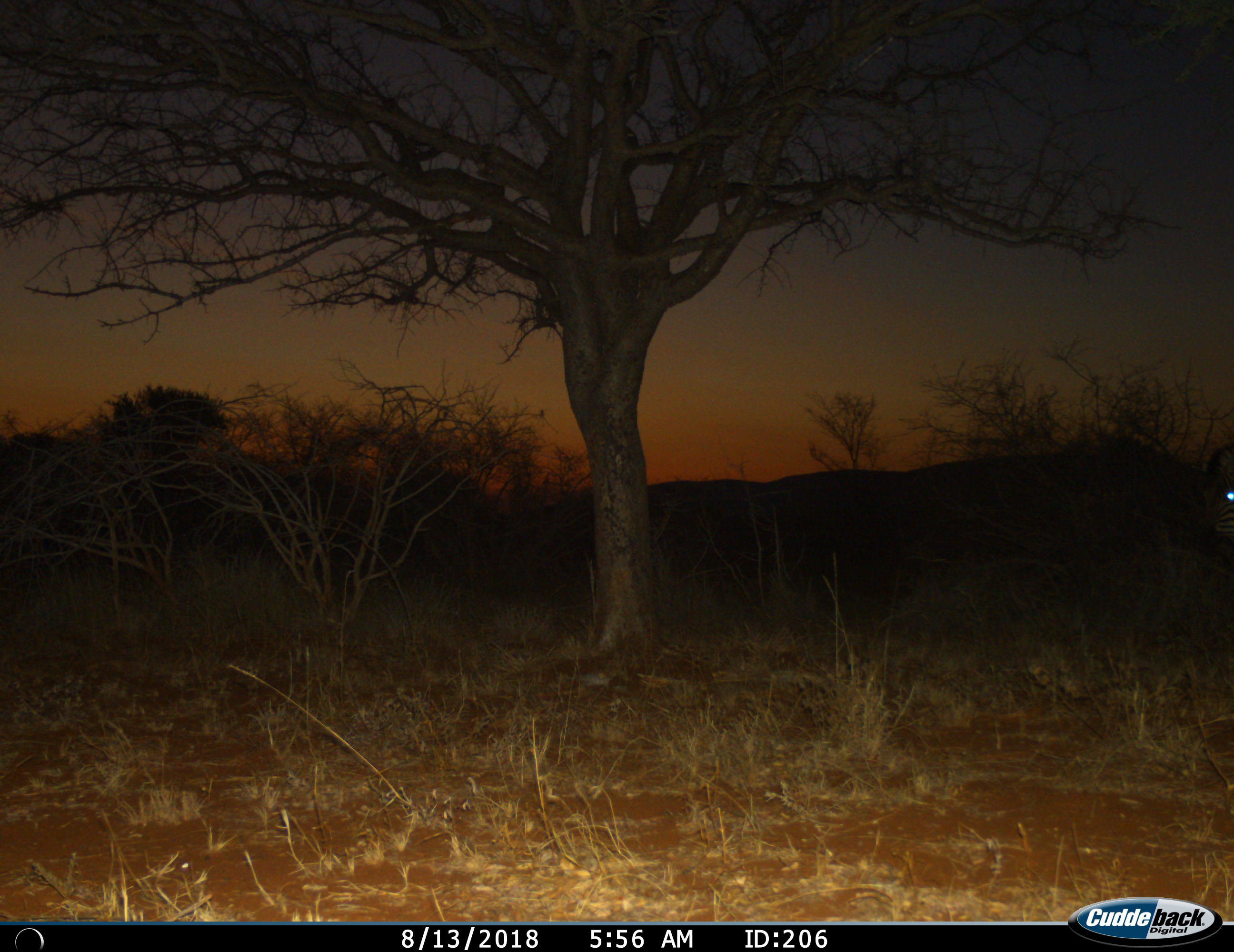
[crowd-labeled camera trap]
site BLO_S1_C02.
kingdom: Animalia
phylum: Chordata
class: Mammalia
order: Perissodactyla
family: Equidae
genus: Equus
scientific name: Equus quagga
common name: plains zebra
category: zebraplains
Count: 1.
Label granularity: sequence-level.